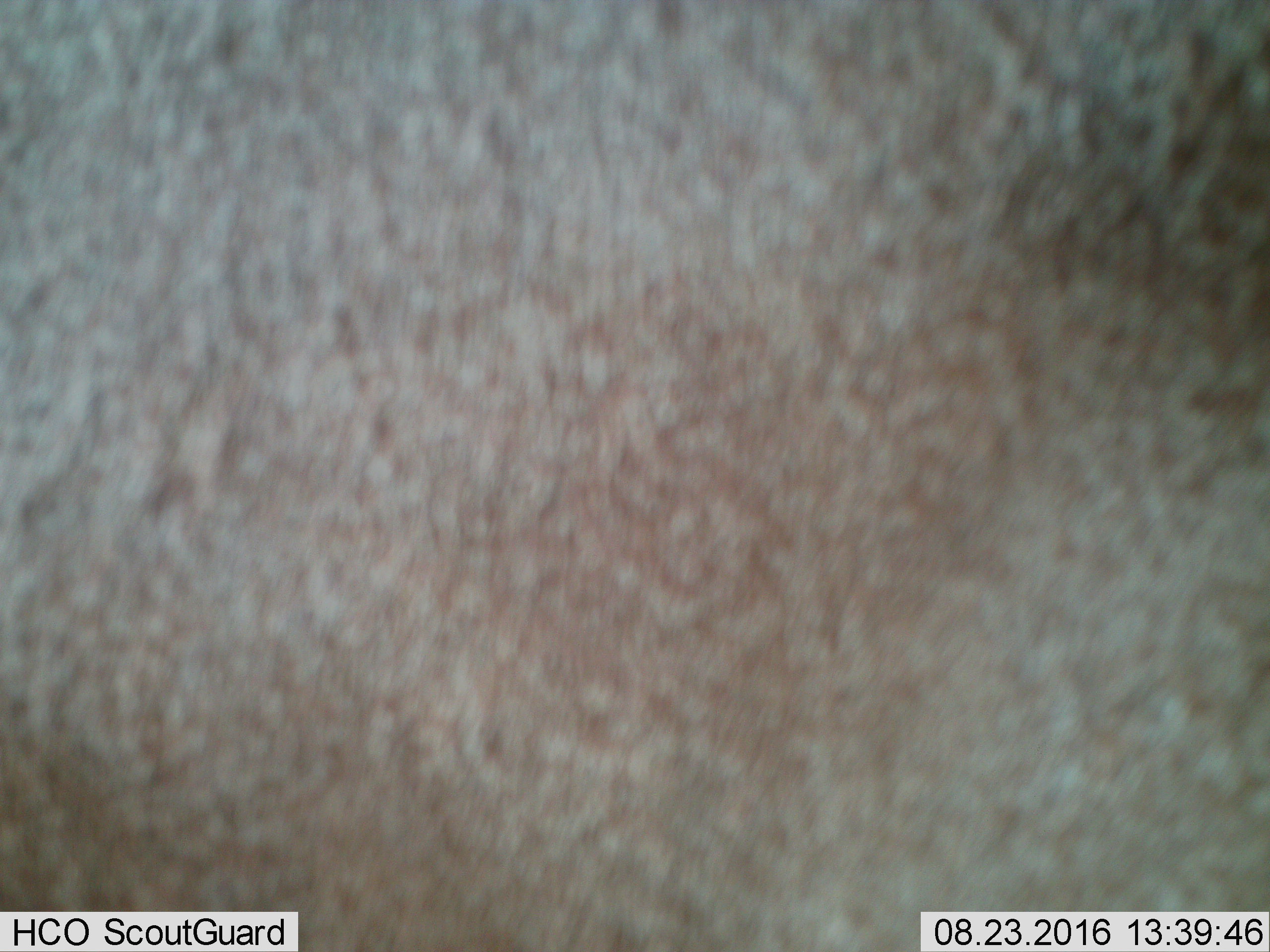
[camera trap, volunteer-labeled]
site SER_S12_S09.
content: unidentified animal